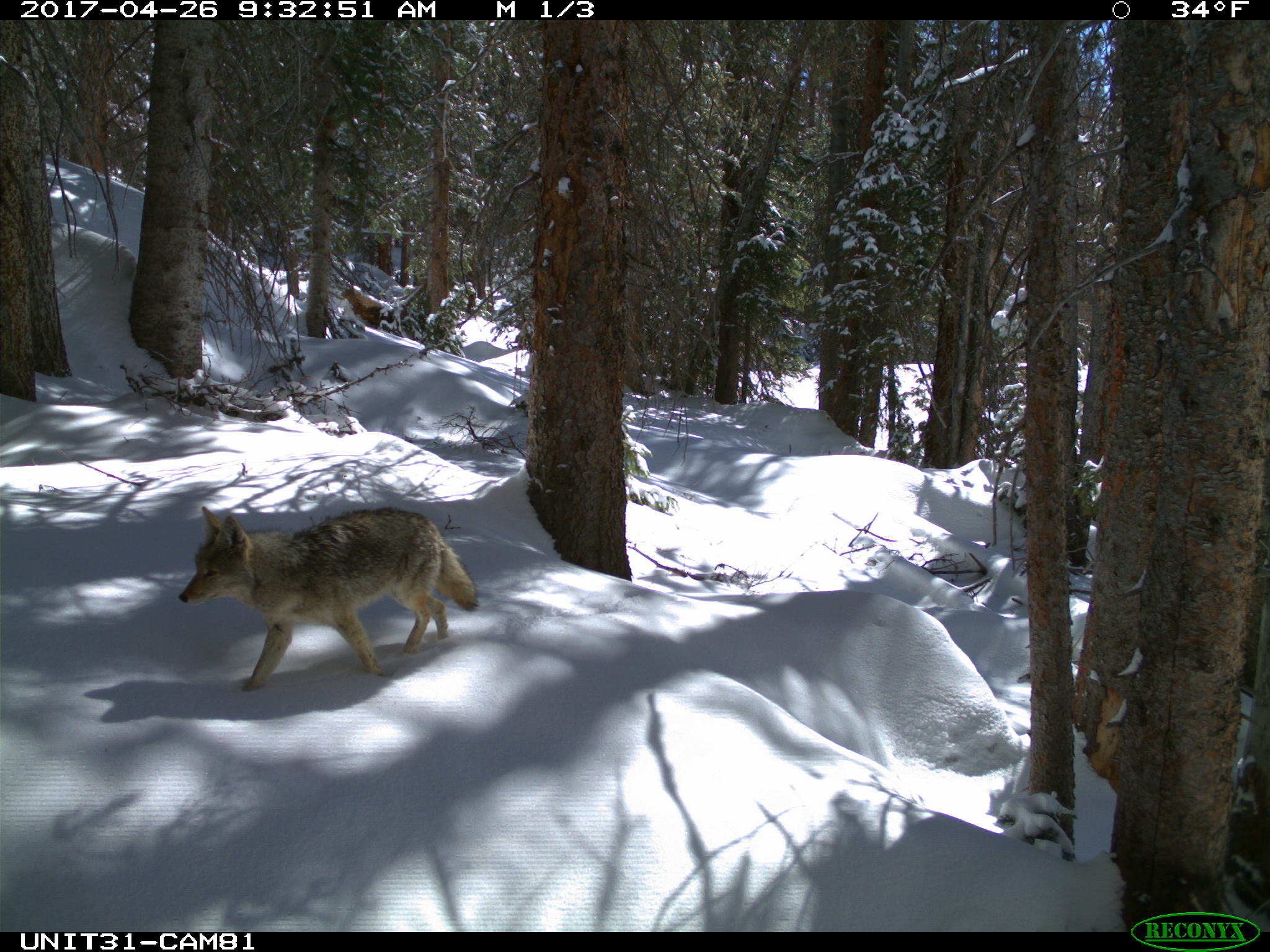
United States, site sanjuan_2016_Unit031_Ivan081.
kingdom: Animalia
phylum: Chordata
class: Mammalia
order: Carnivora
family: Canidae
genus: Canis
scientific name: Canis latrans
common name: coyote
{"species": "Canis latrans (coyote)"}